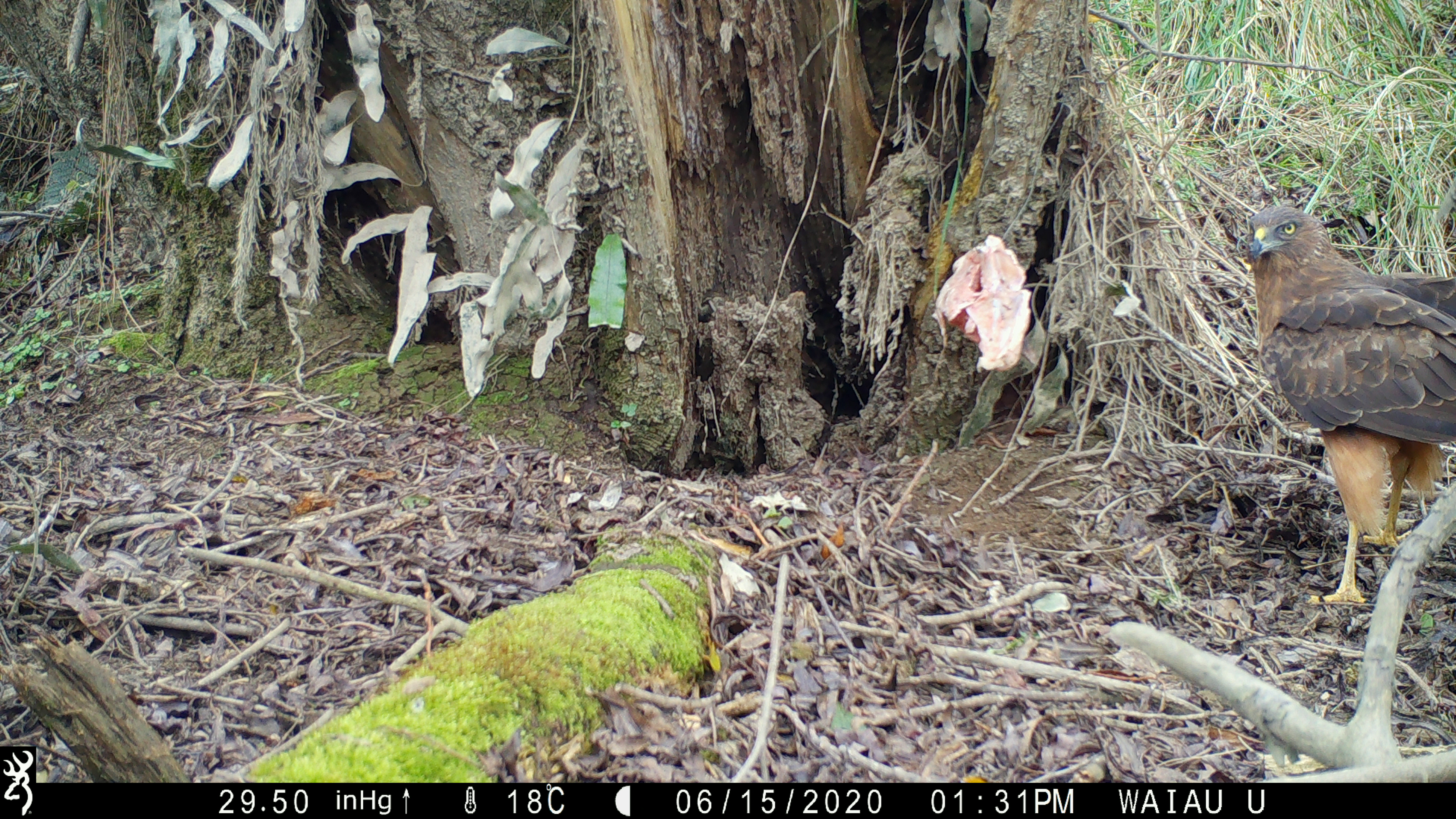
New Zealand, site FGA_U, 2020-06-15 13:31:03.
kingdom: Animalia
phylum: Chordata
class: Aves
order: Accipitriformes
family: Accipitridae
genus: Circus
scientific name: Circus approximans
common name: swamp harrier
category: harrier